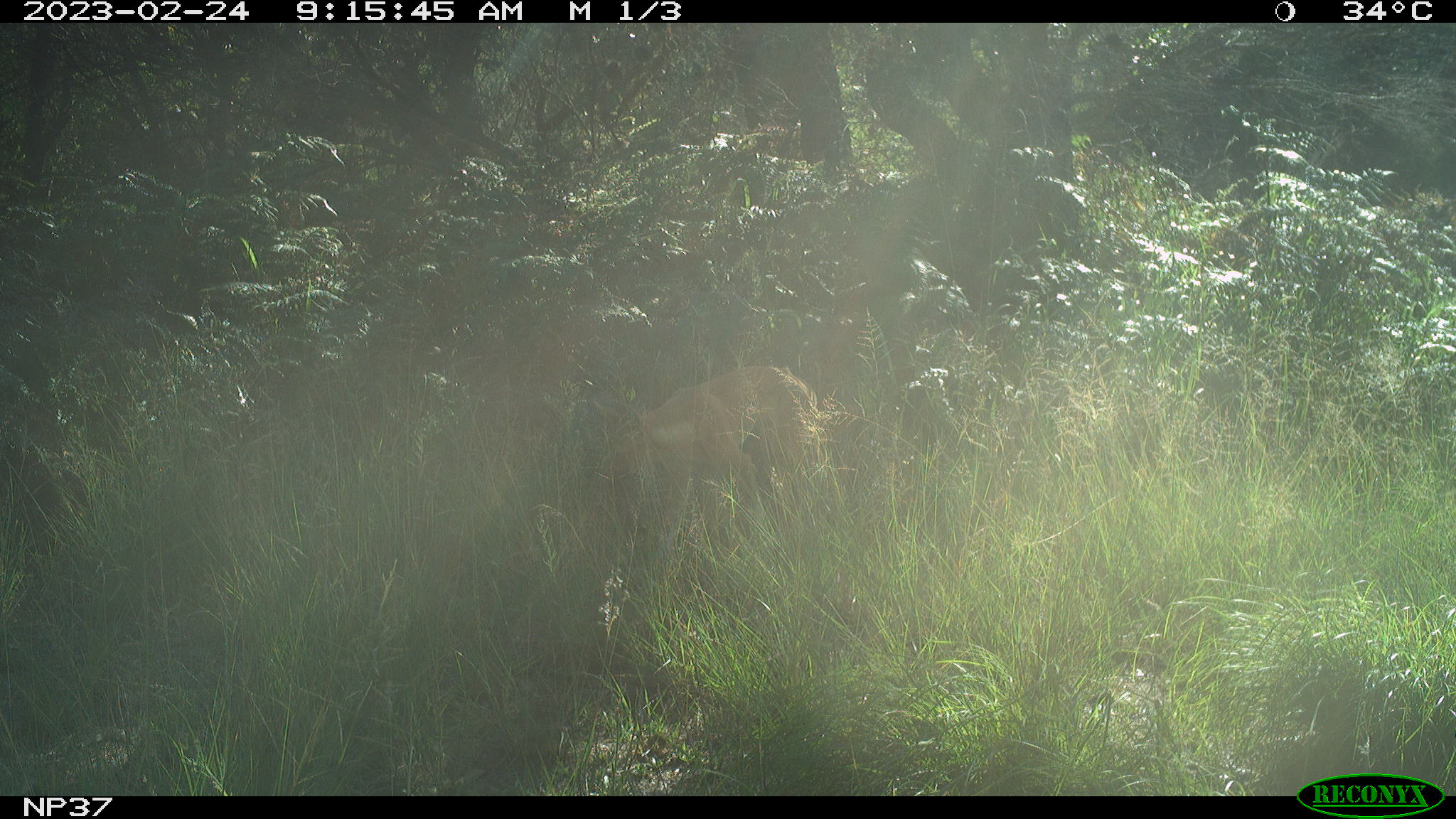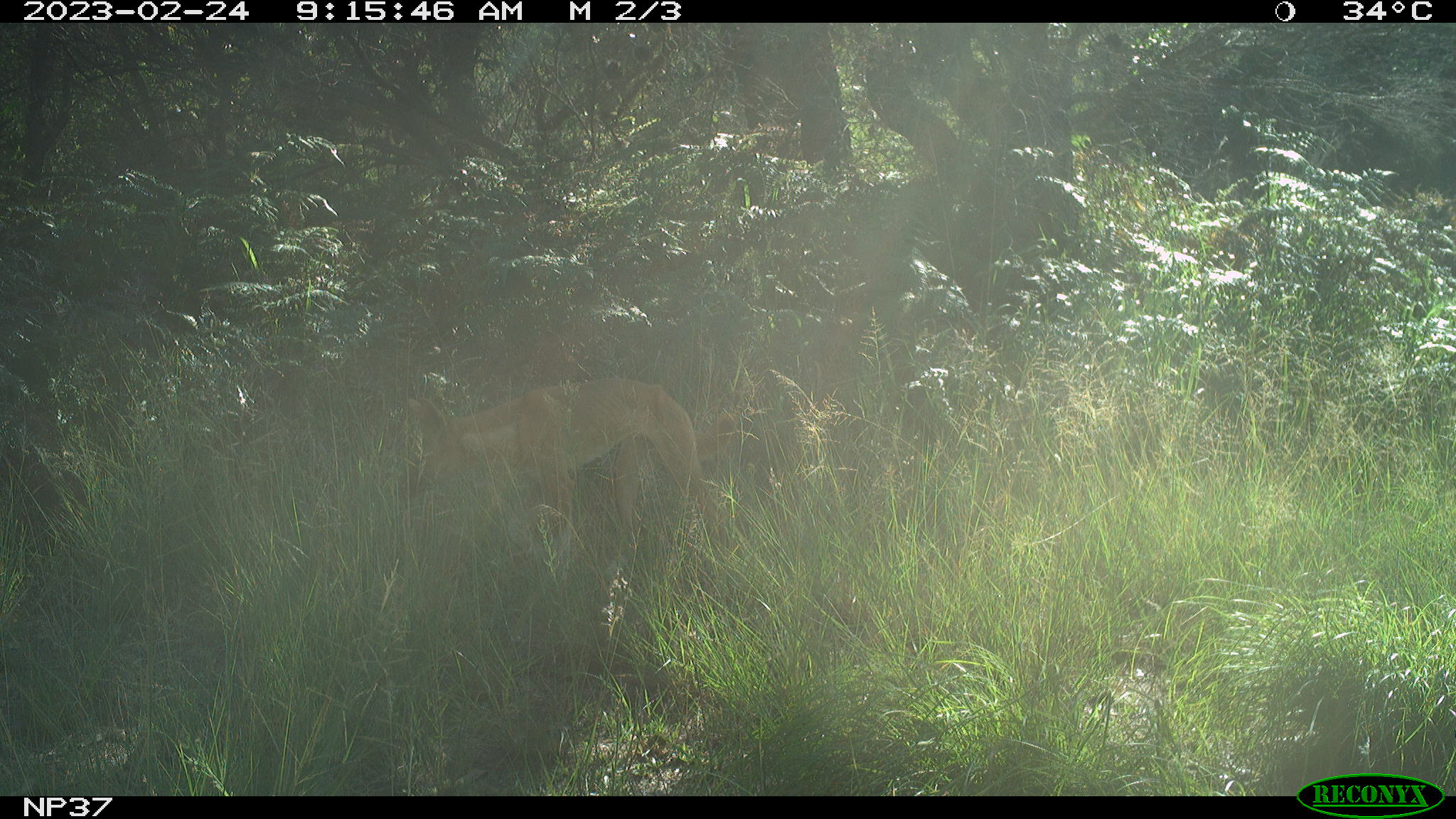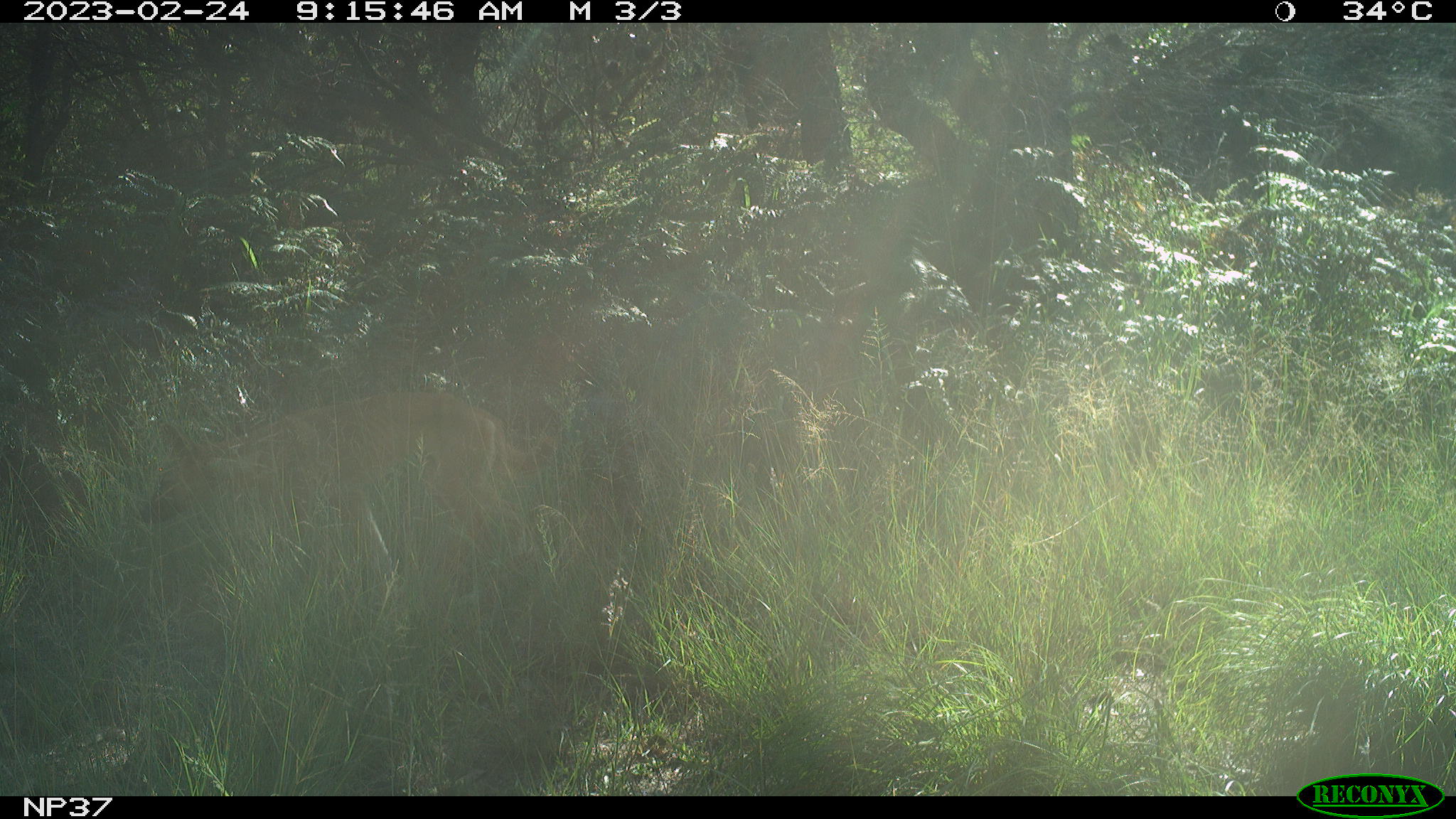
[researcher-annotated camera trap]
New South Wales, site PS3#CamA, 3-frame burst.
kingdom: Animalia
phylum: Chordata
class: Mammalia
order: Carnivora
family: Canidae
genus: Canis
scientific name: Canis familiaris dingo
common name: dingo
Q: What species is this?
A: Dingo (Canis familiaris dingo).